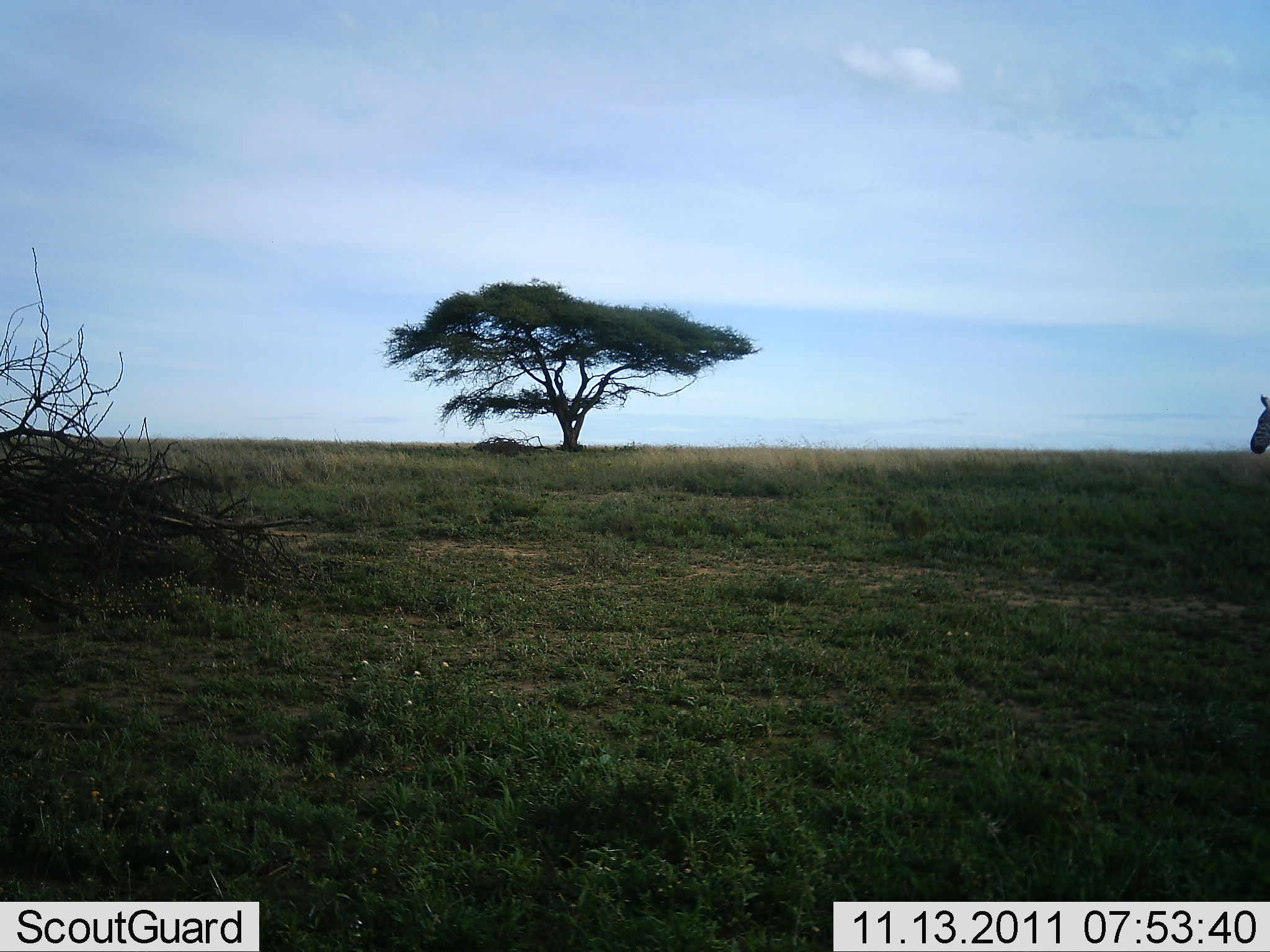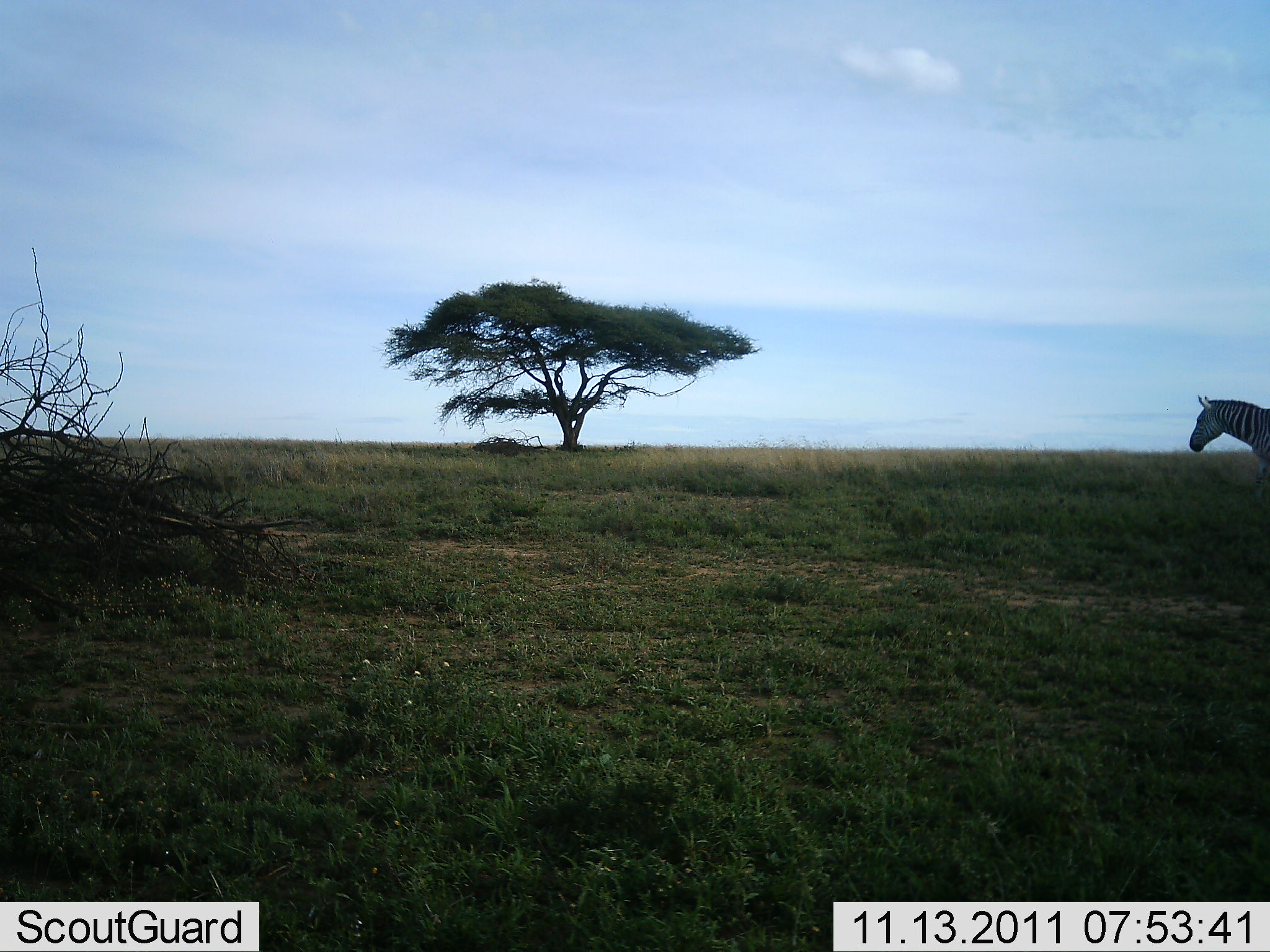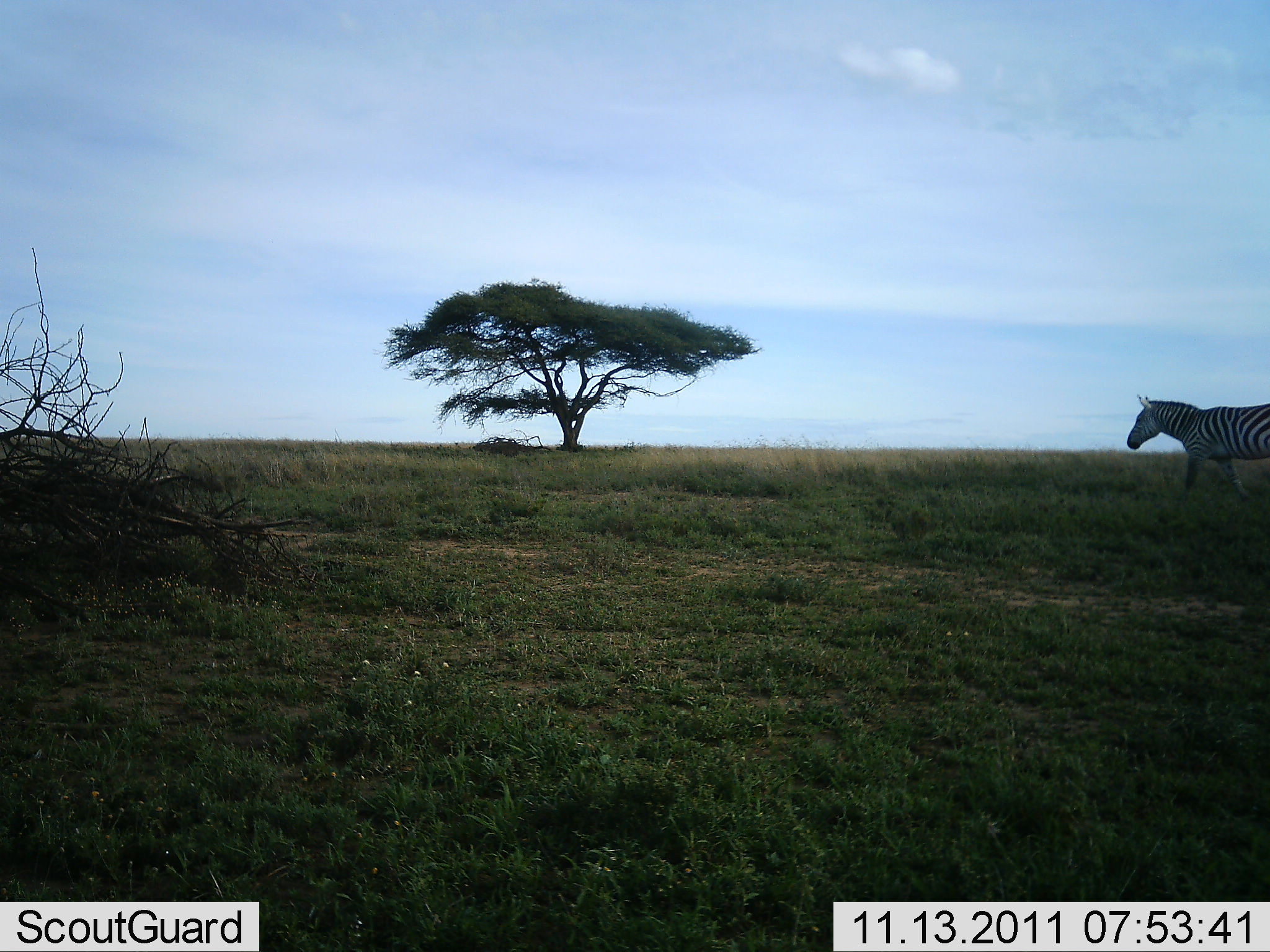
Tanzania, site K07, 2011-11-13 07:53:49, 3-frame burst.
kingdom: Animalia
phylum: Chordata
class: Mammalia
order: Perissodactyla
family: Equidae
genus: Equus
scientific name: Equus quagga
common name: plains zebra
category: zebra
Zebra (plains zebra) (Equus quagga), count 1. Behavior (volunteer vote fractions): standing 14%, resting 0%, moving 93%, interacting 0%. Young present (vote fraction): 0%. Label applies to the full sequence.